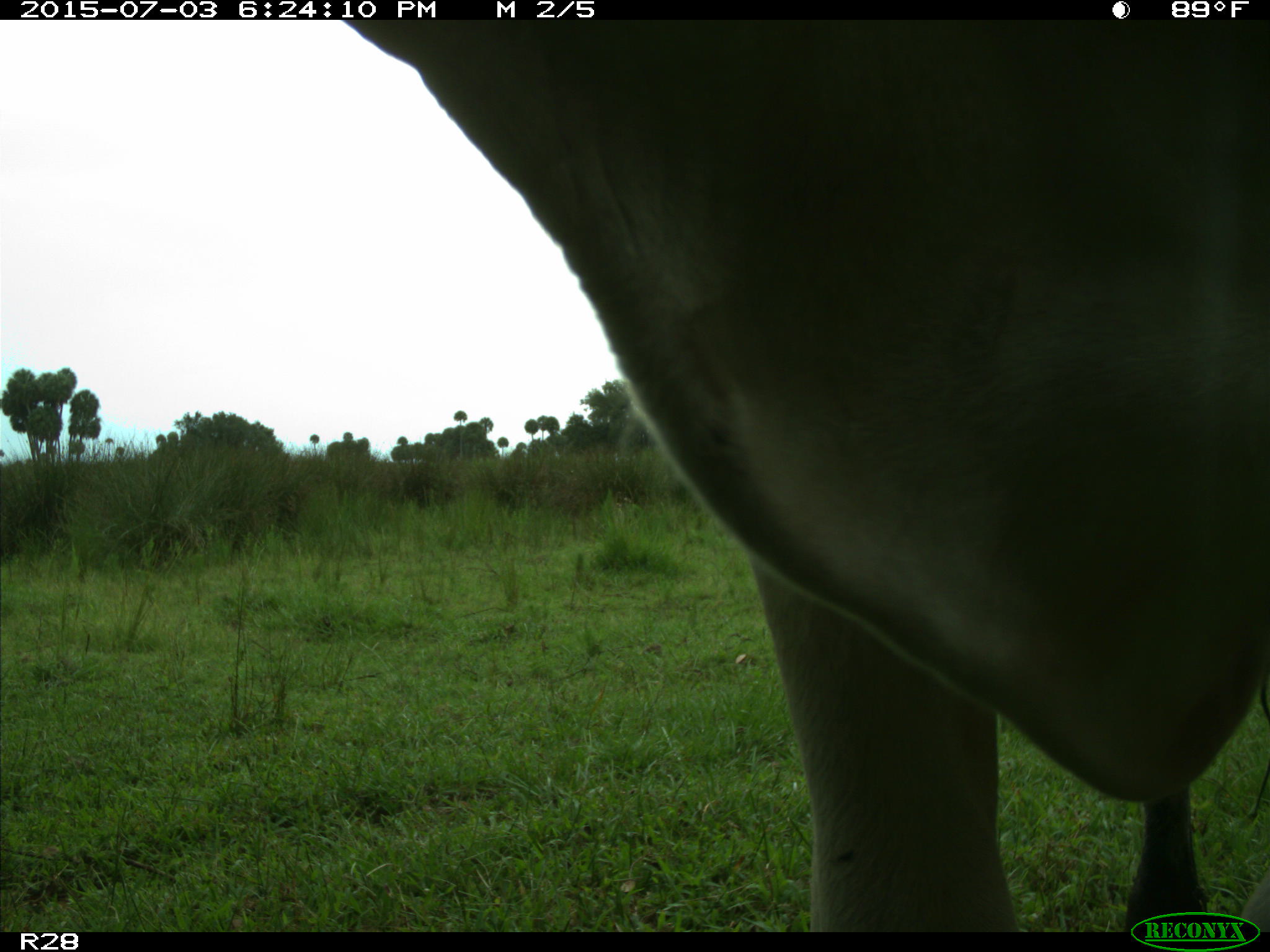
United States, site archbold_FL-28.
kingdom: Animalia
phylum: Chordata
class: Mammalia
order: Artiodactyla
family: Bovidae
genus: Bos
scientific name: Bos taurus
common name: domestic cow